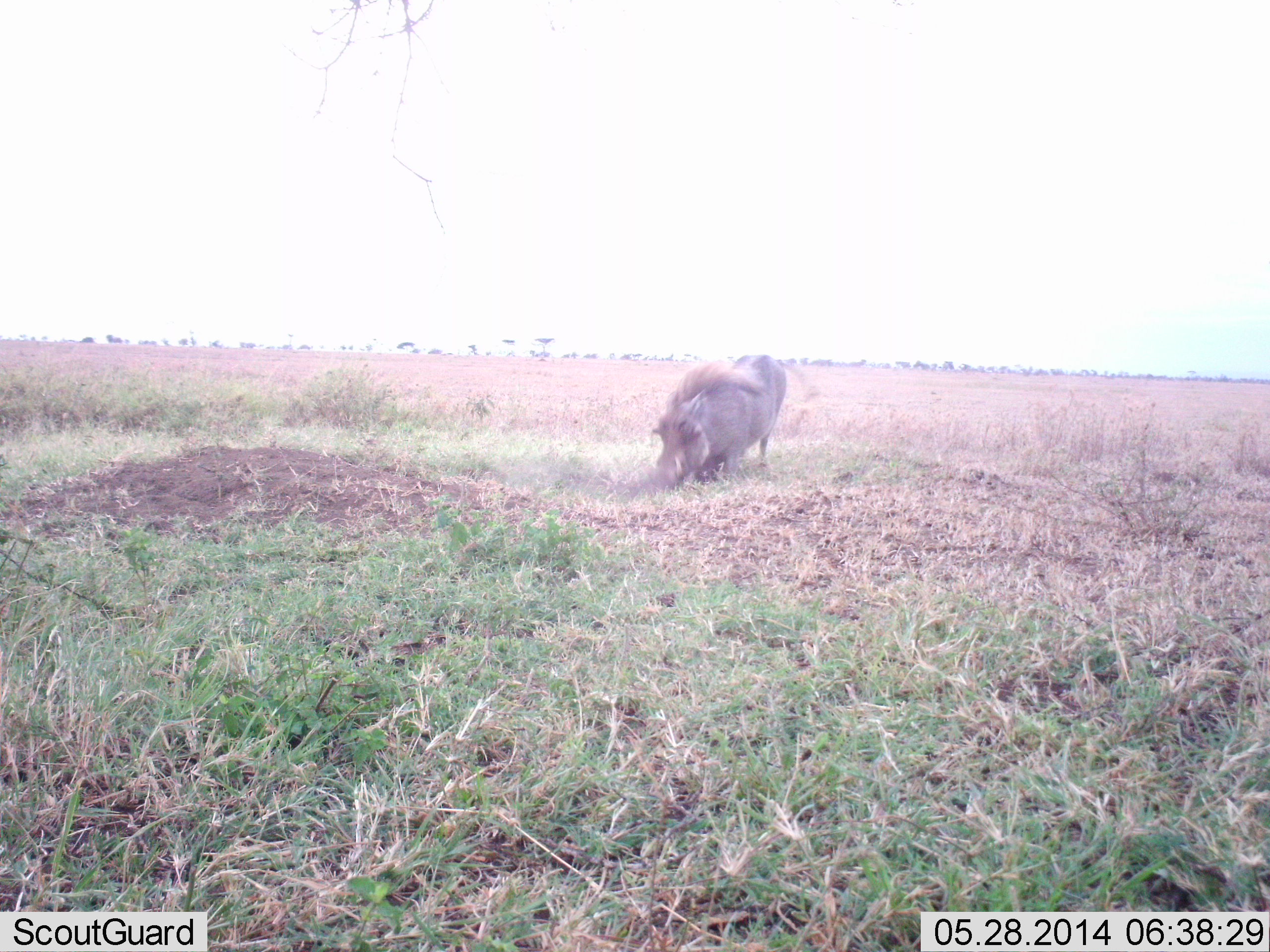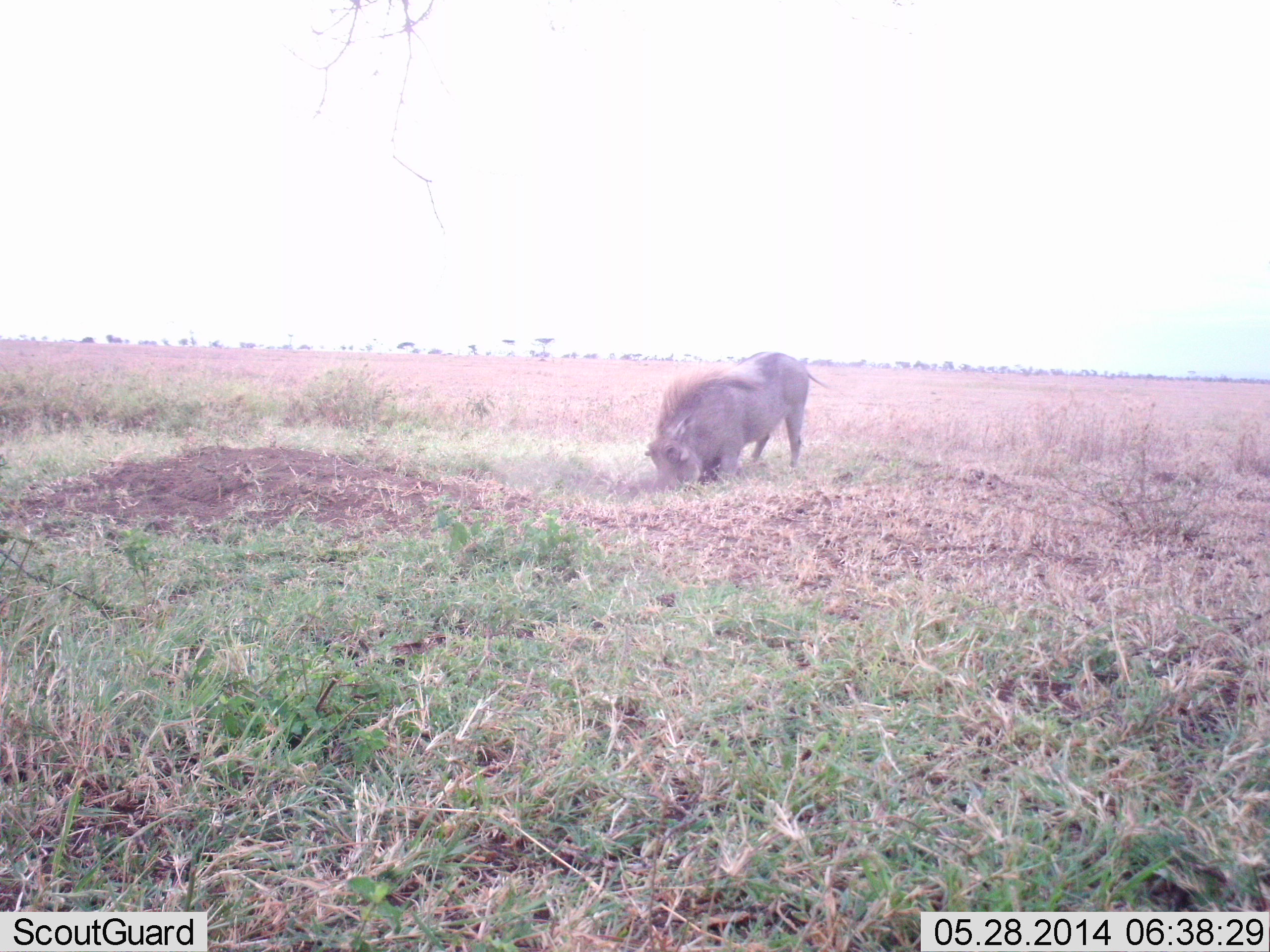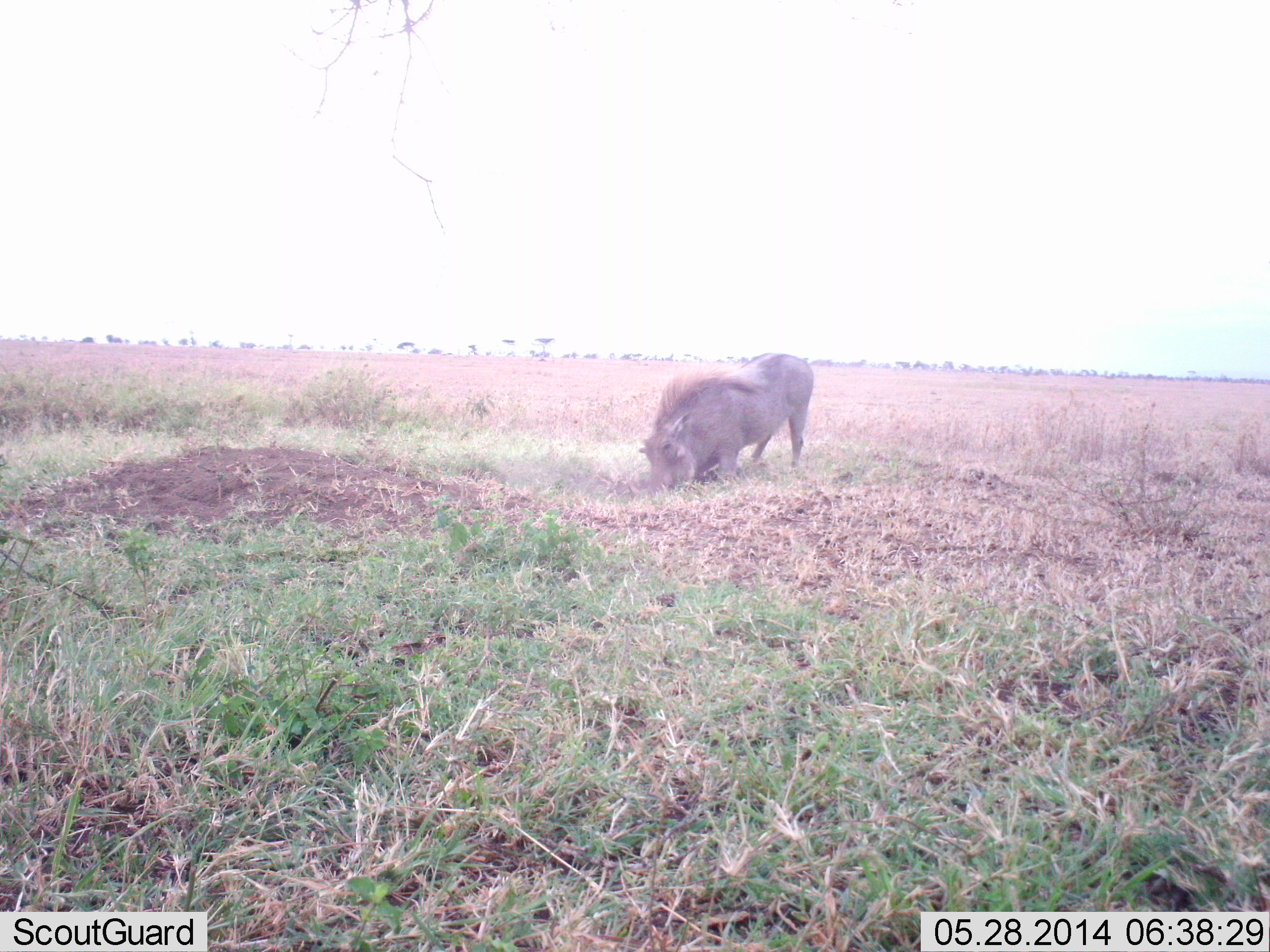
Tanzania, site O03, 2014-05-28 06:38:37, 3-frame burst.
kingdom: Animalia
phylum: Chordata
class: Mammalia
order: Artiodactyla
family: Suidae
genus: Phacochoerus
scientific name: Phacochoerus africanus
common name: warthog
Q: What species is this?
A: Warthog (Phacochoerus africanus).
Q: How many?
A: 1.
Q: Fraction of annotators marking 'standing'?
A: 20%.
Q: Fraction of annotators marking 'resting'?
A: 0%.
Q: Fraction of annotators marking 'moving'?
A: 0%.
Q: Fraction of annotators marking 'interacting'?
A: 20%.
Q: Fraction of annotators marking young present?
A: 0%.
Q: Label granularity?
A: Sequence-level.